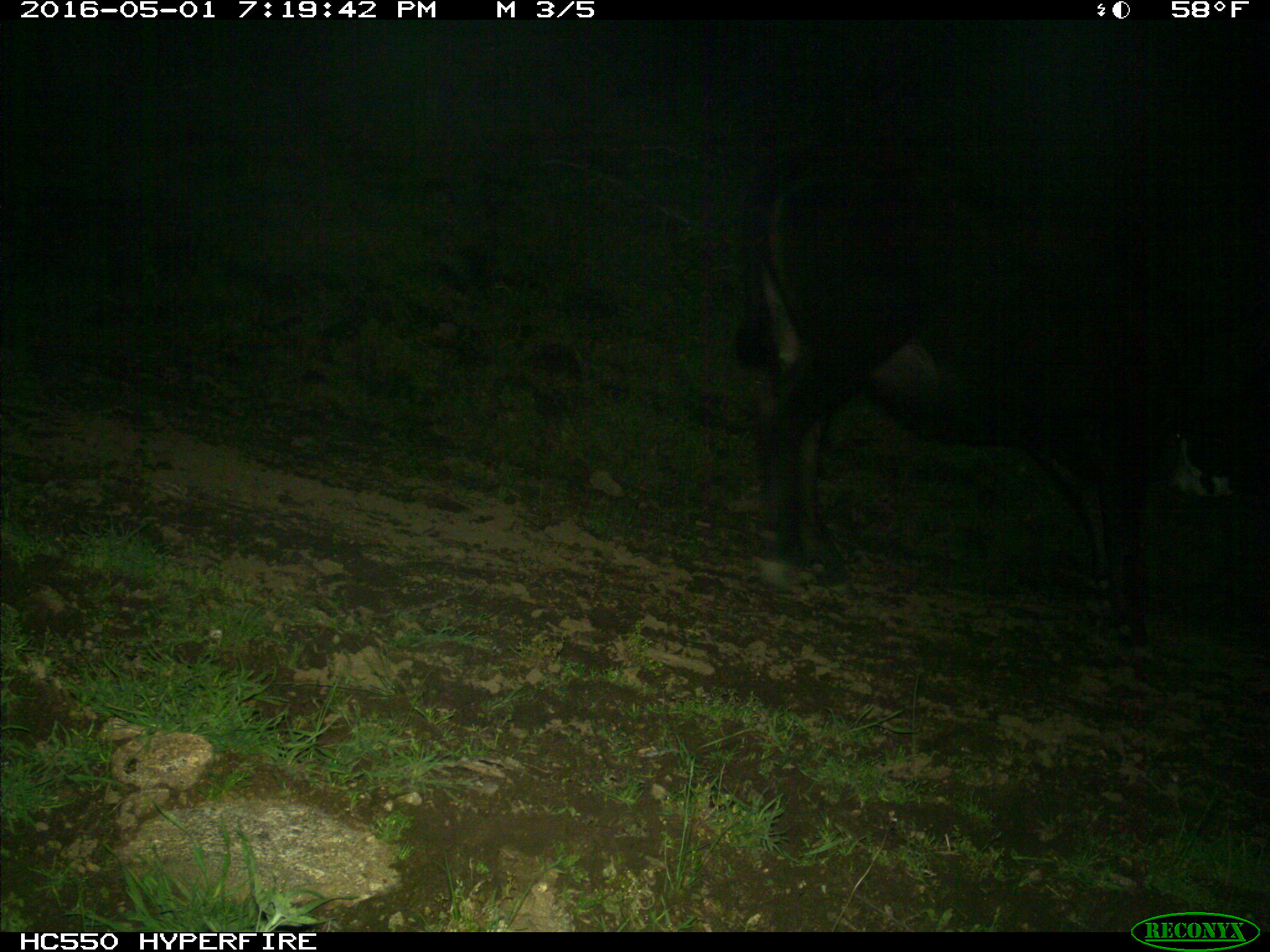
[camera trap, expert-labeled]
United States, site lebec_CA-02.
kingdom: Animalia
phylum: Chordata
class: Mammalia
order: Artiodactyla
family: Bovidae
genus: Bos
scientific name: Bos taurus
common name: domestic cow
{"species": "Bos taurus (domestic cow)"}